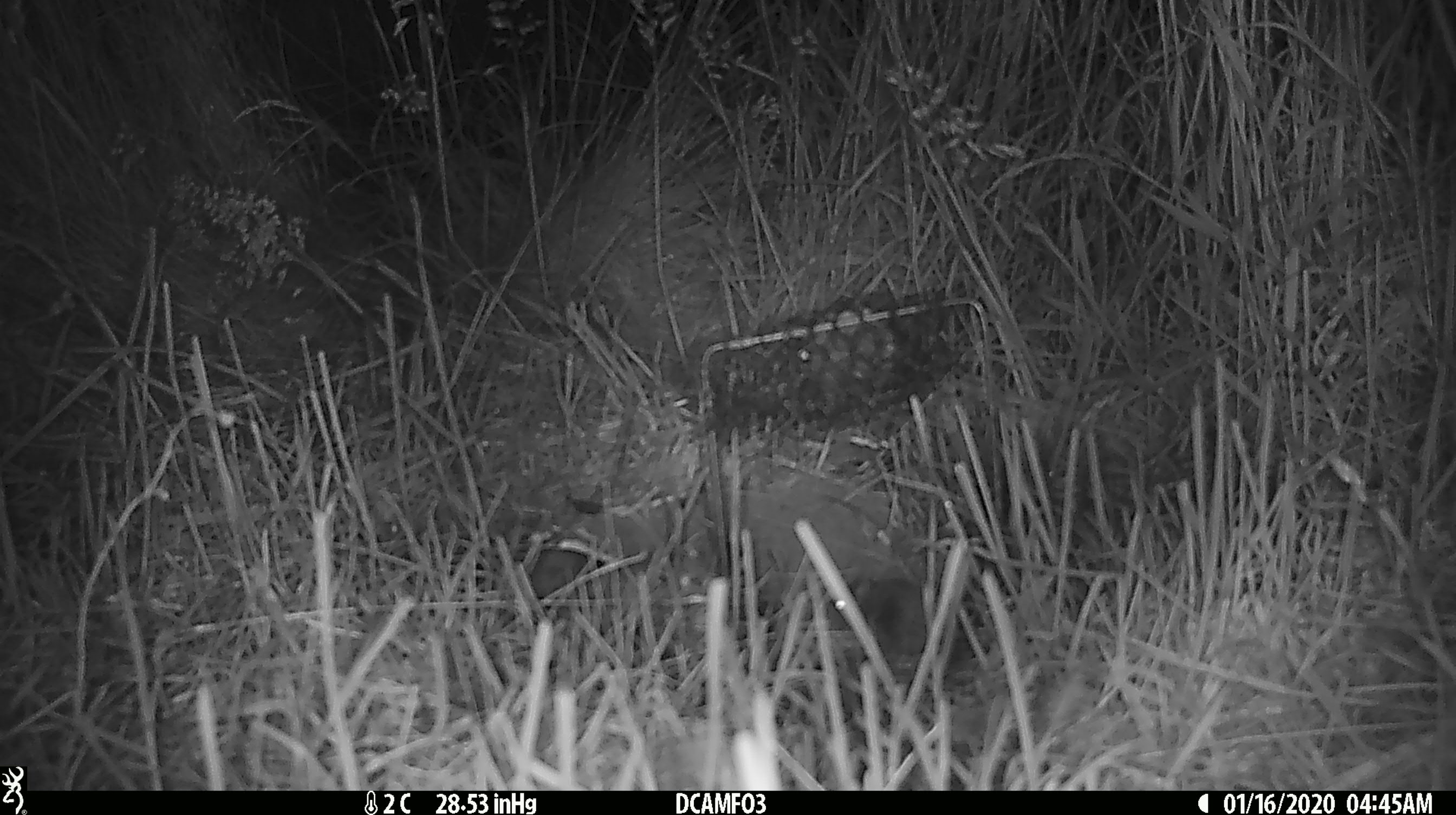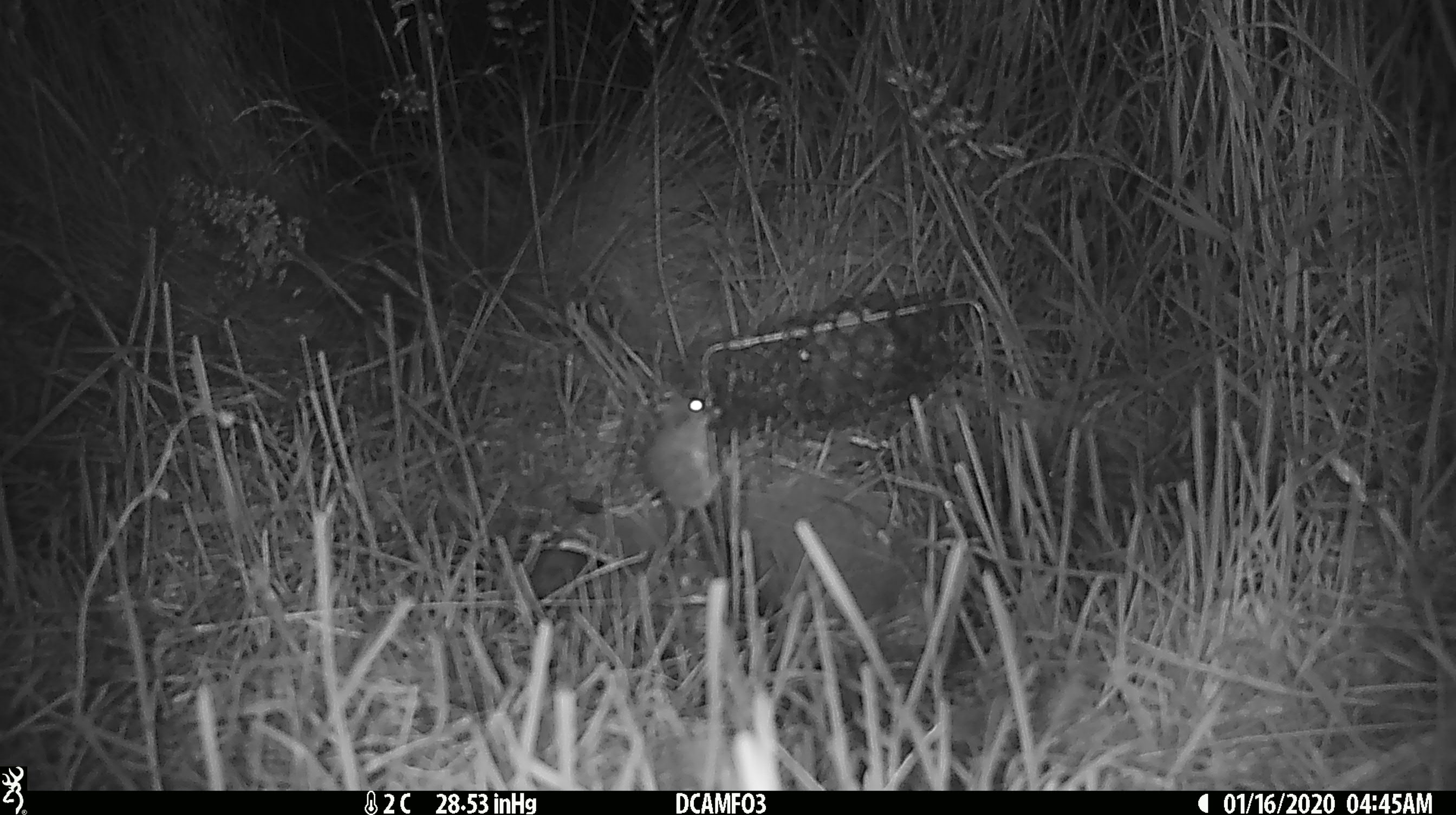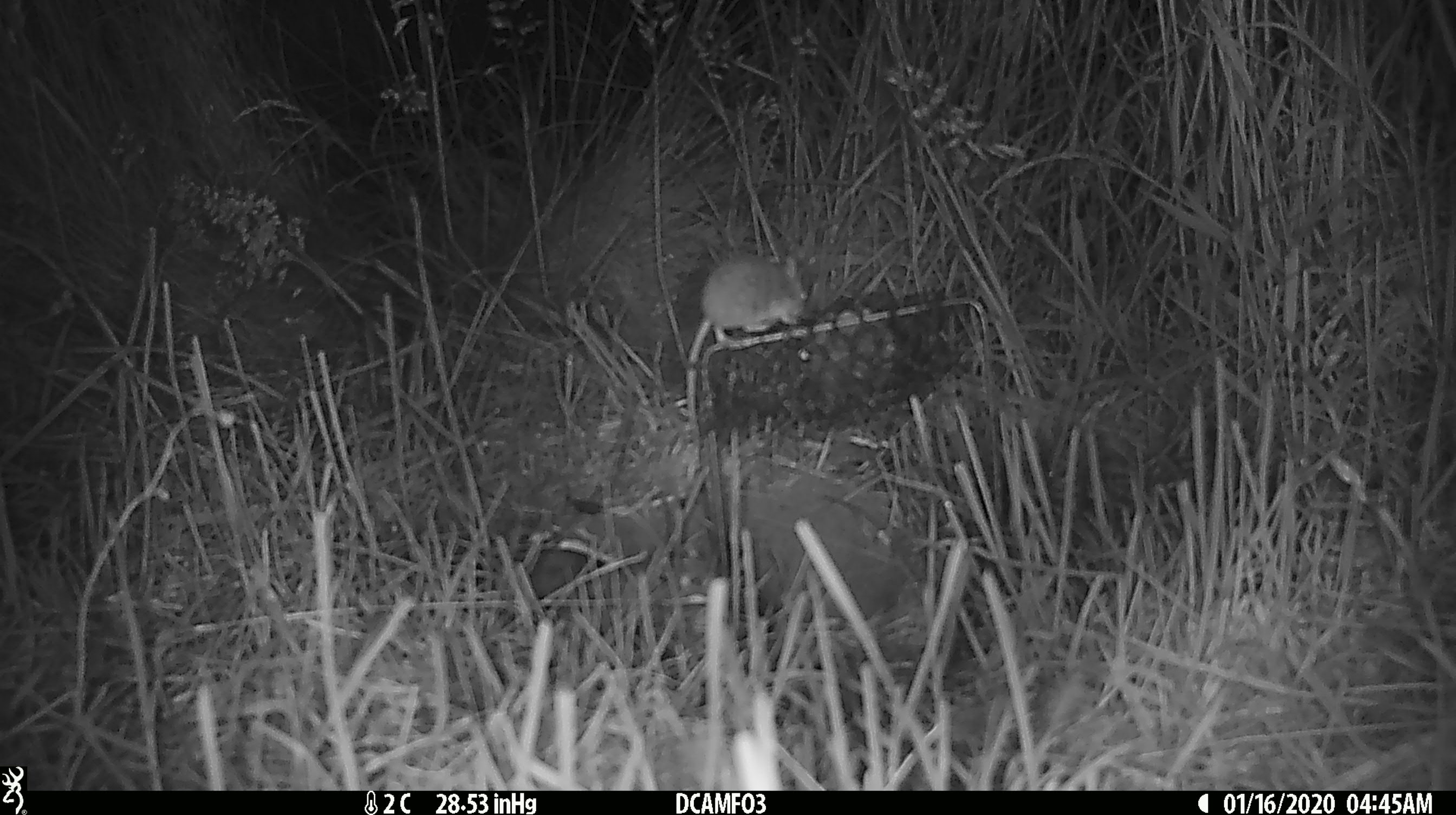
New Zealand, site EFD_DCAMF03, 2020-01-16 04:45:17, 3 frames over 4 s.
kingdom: Animalia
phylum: Chordata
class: Mammalia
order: Rodentia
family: Muridae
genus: Mus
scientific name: Mus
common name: mouse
Mouse (Mus).